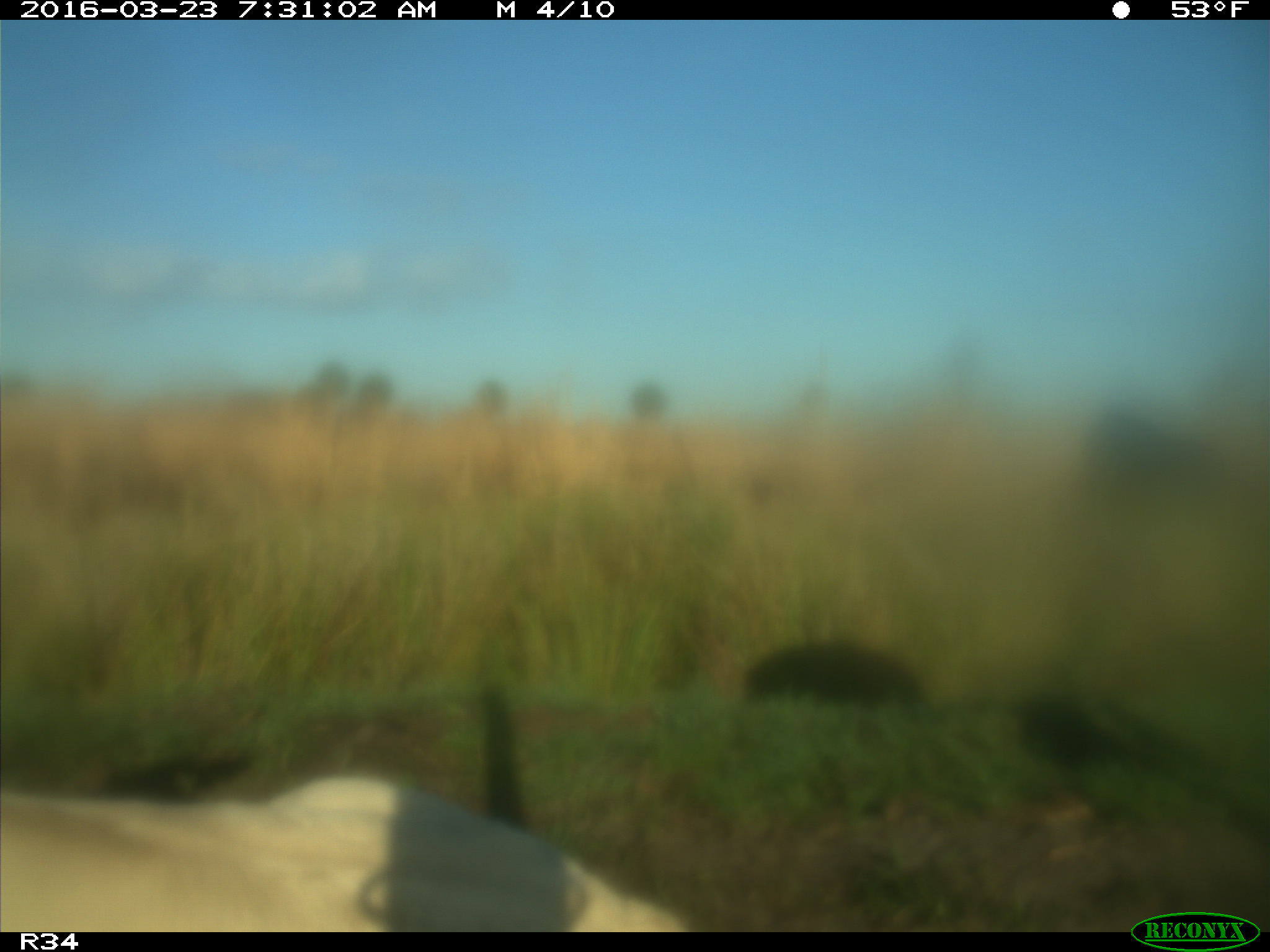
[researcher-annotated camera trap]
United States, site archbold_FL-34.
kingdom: Animalia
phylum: Chordata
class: Mammalia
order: Artiodactyla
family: Bovidae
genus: Bos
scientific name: Bos taurus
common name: domestic cow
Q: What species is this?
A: Bos taurus (domestic cow).